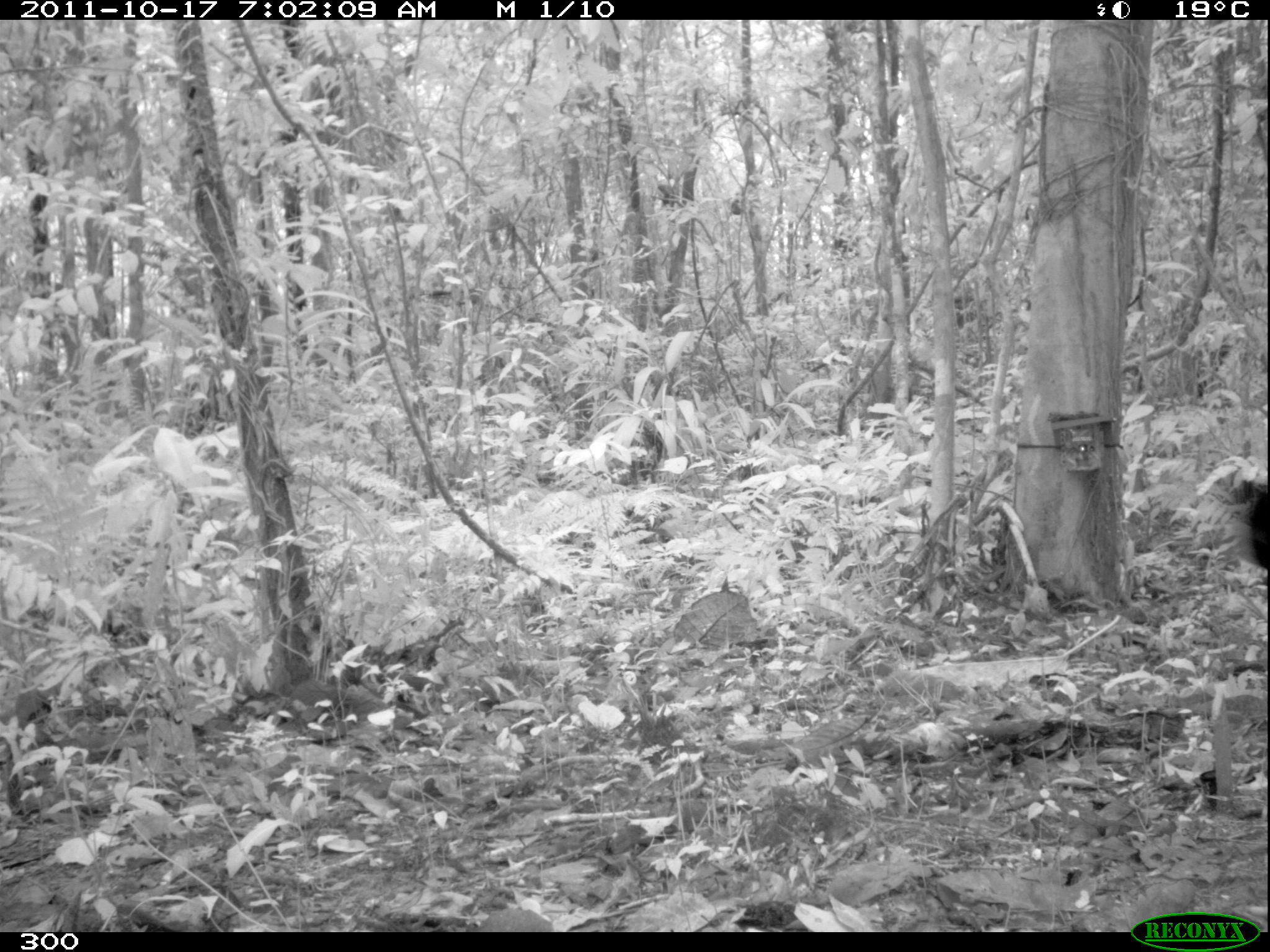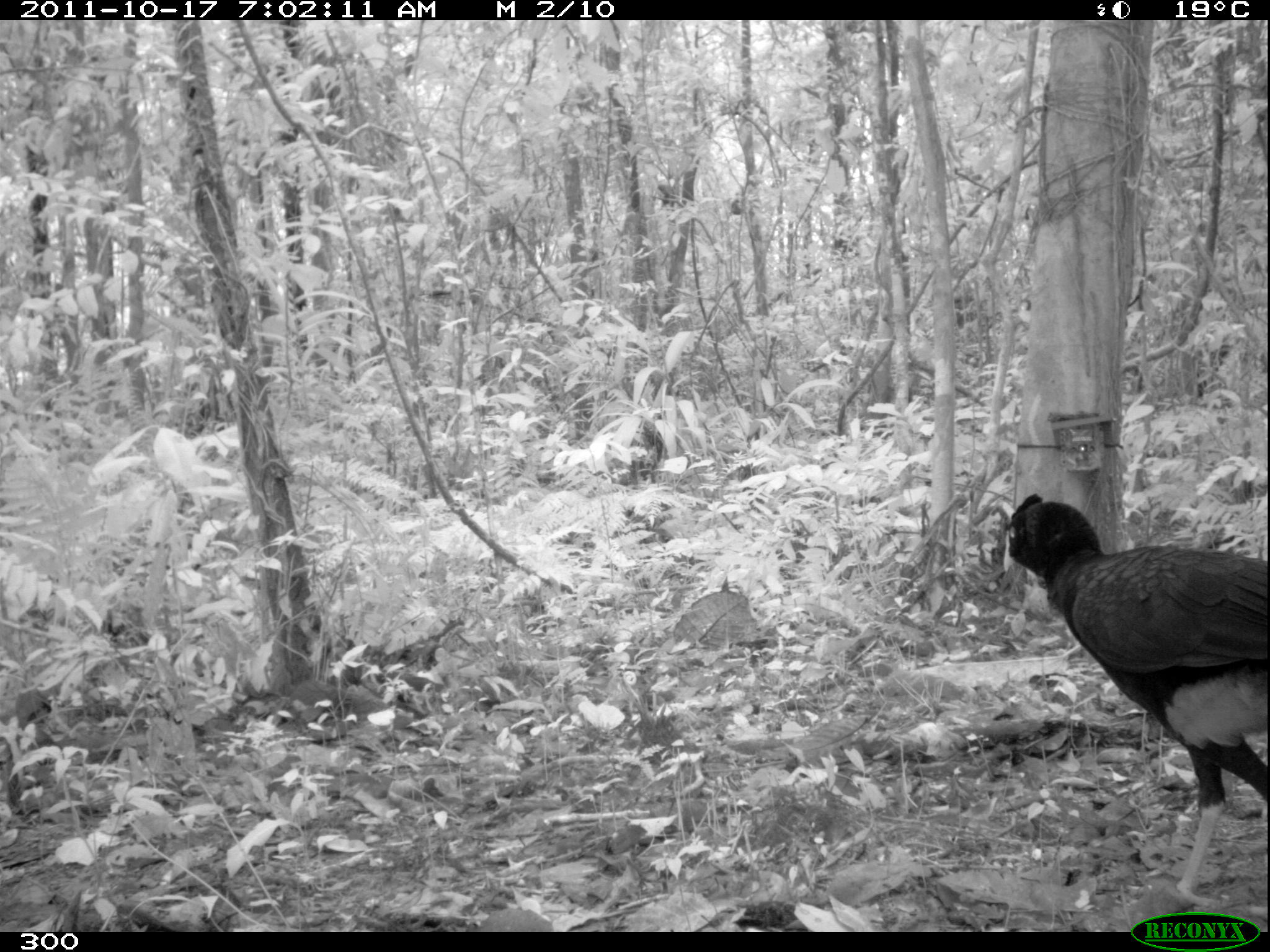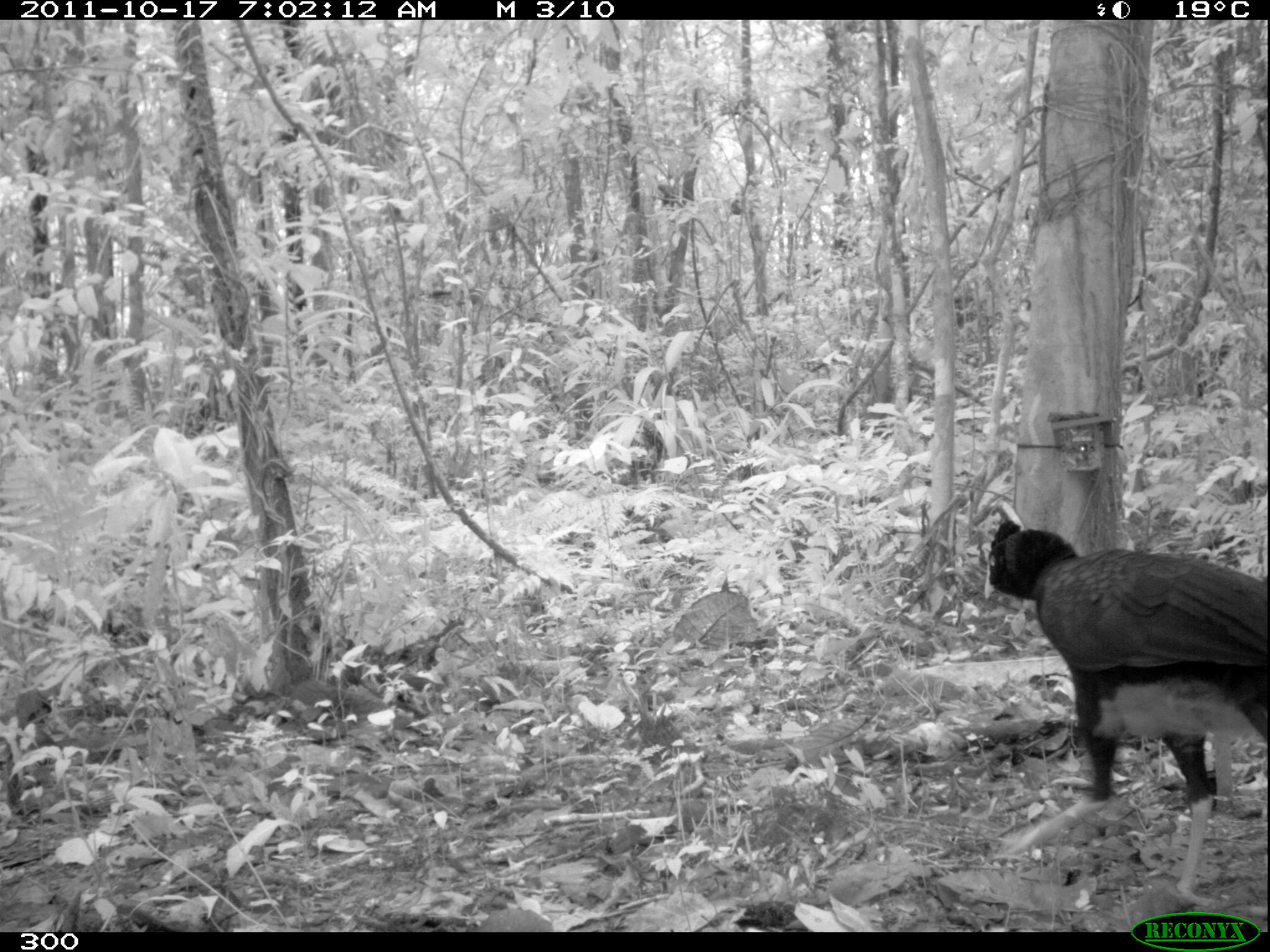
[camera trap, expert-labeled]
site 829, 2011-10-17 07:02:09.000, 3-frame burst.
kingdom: Animalia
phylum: Chordata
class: Aves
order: Galliformes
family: Cracidae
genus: Mitu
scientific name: Mitu tuberosum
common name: razor-billed curassow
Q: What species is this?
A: Mitu tuberosum (razor-billed curassow).